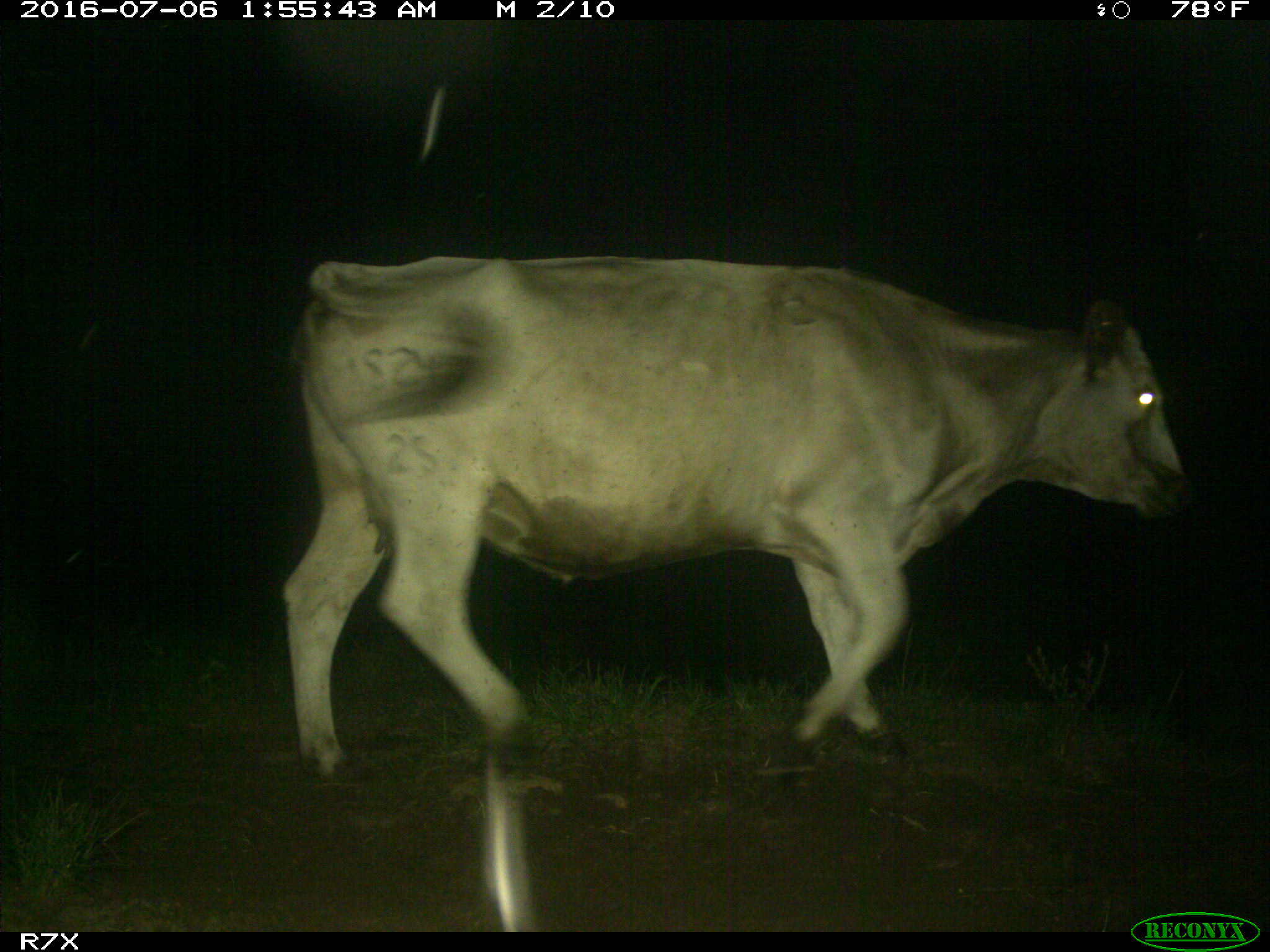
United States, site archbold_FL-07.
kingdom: Animalia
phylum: Chordata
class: Mammalia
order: Artiodactyla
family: Bovidae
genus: Bos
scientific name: Bos taurus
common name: domestic cow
Bos taurus (domestic cow).